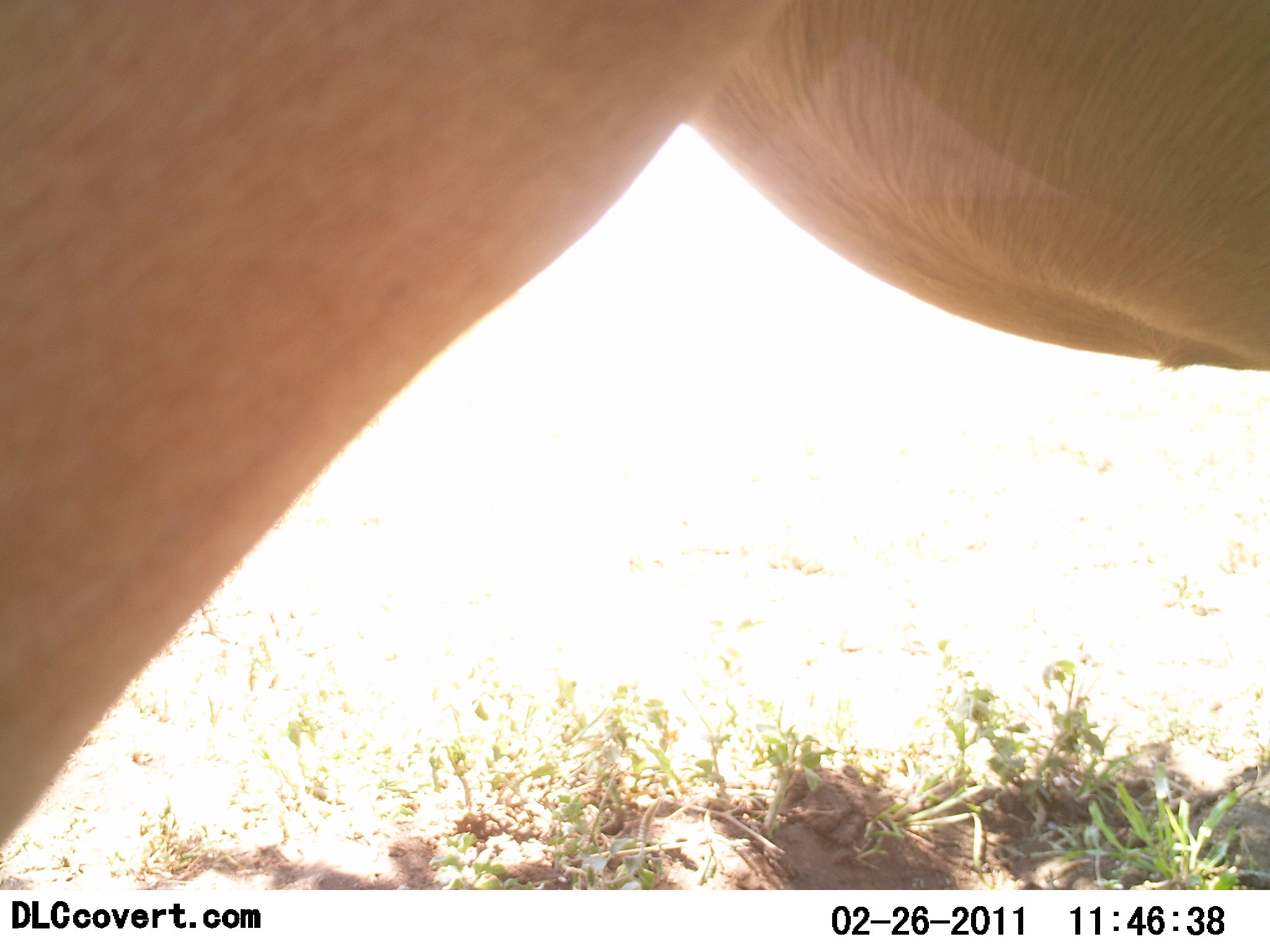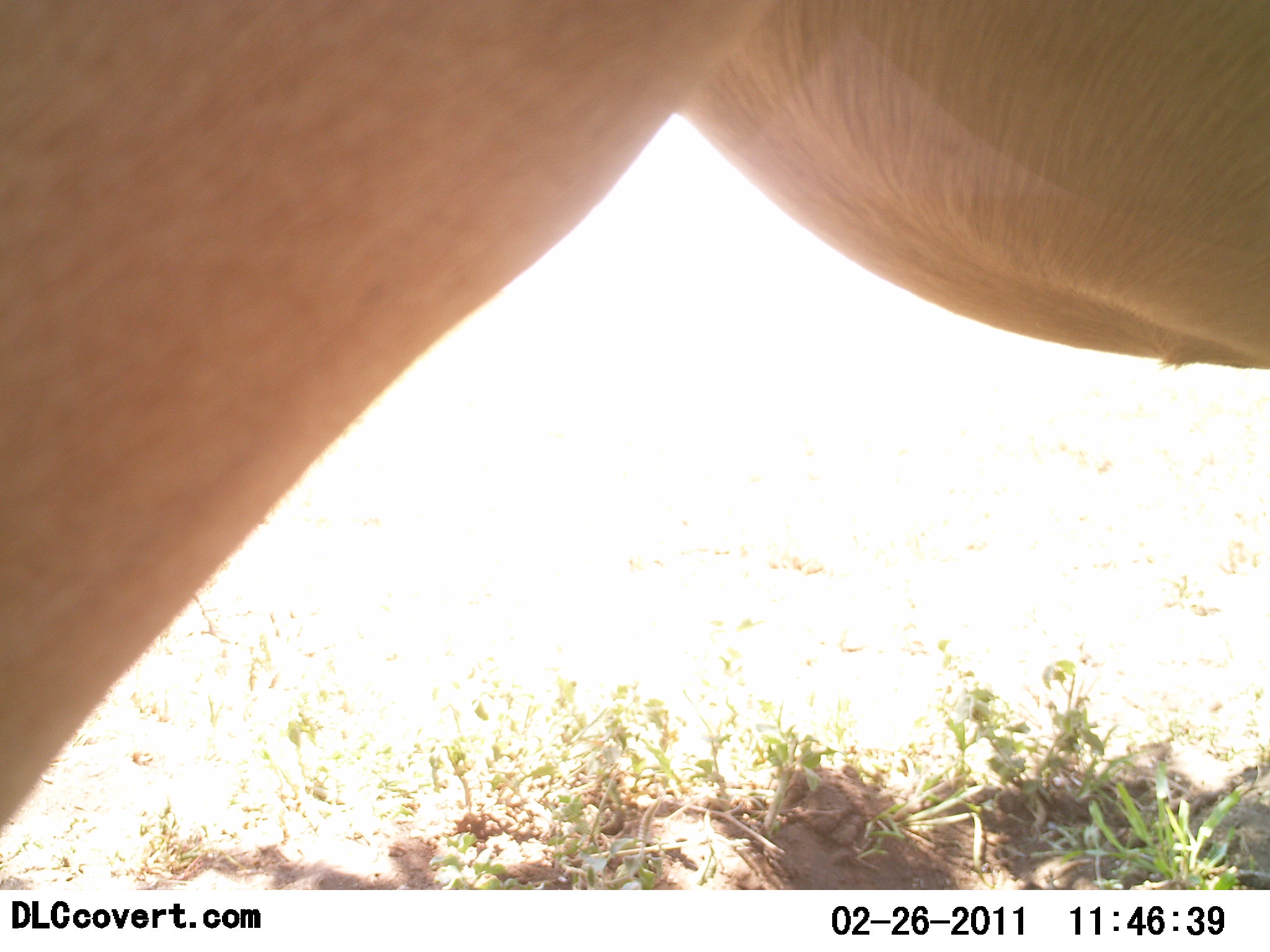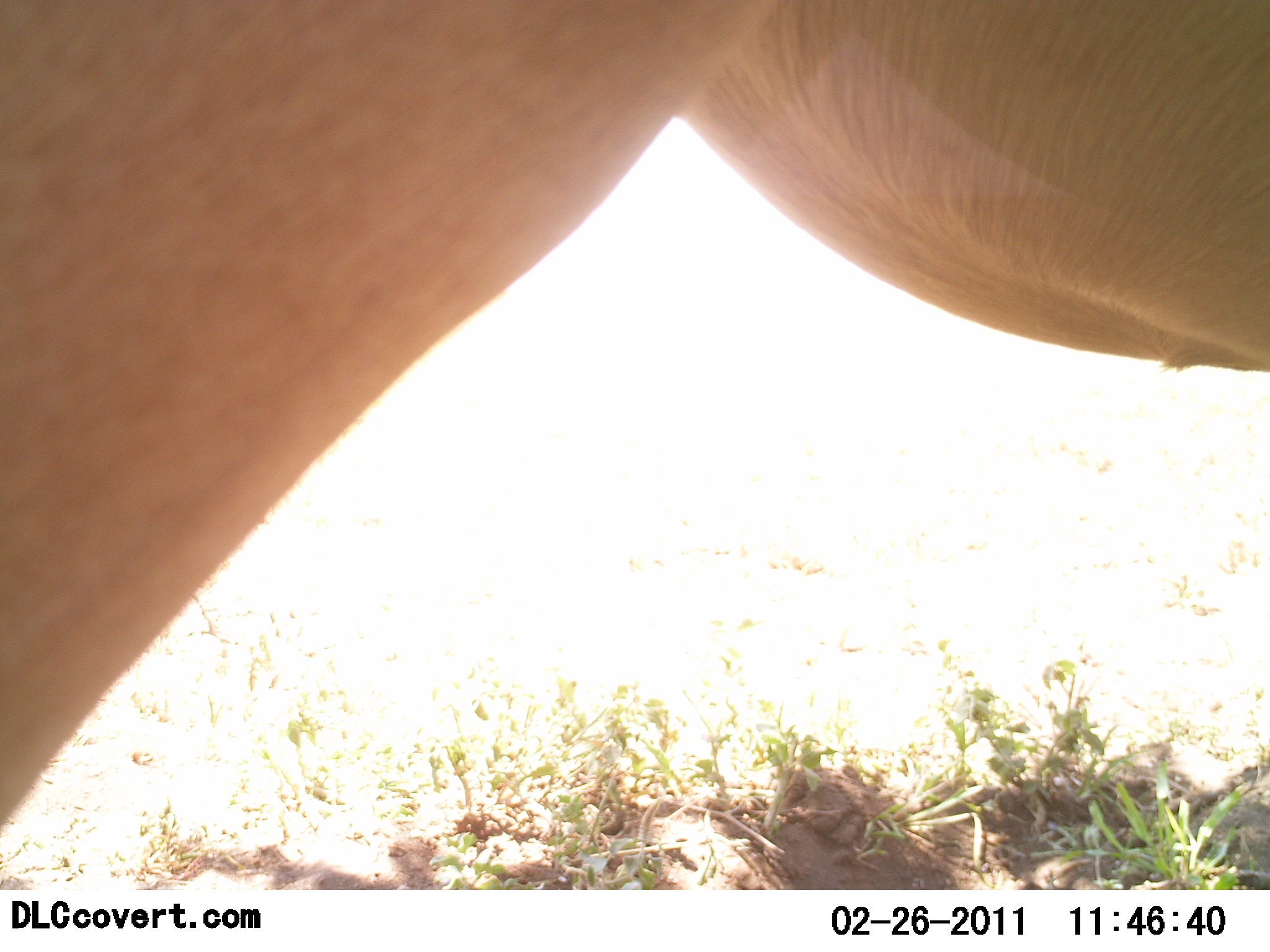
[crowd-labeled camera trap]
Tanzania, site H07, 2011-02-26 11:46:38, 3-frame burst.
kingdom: Animalia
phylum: Chordata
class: Mammalia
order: Artiodactyla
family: Bovidae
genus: Alcelaphus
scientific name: Alcelaphus buselaphus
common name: hartebeest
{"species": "hartebeest (Alcelaphus buselaphus)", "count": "1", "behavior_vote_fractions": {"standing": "91%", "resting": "0%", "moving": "9%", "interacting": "0%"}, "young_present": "0%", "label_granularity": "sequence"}